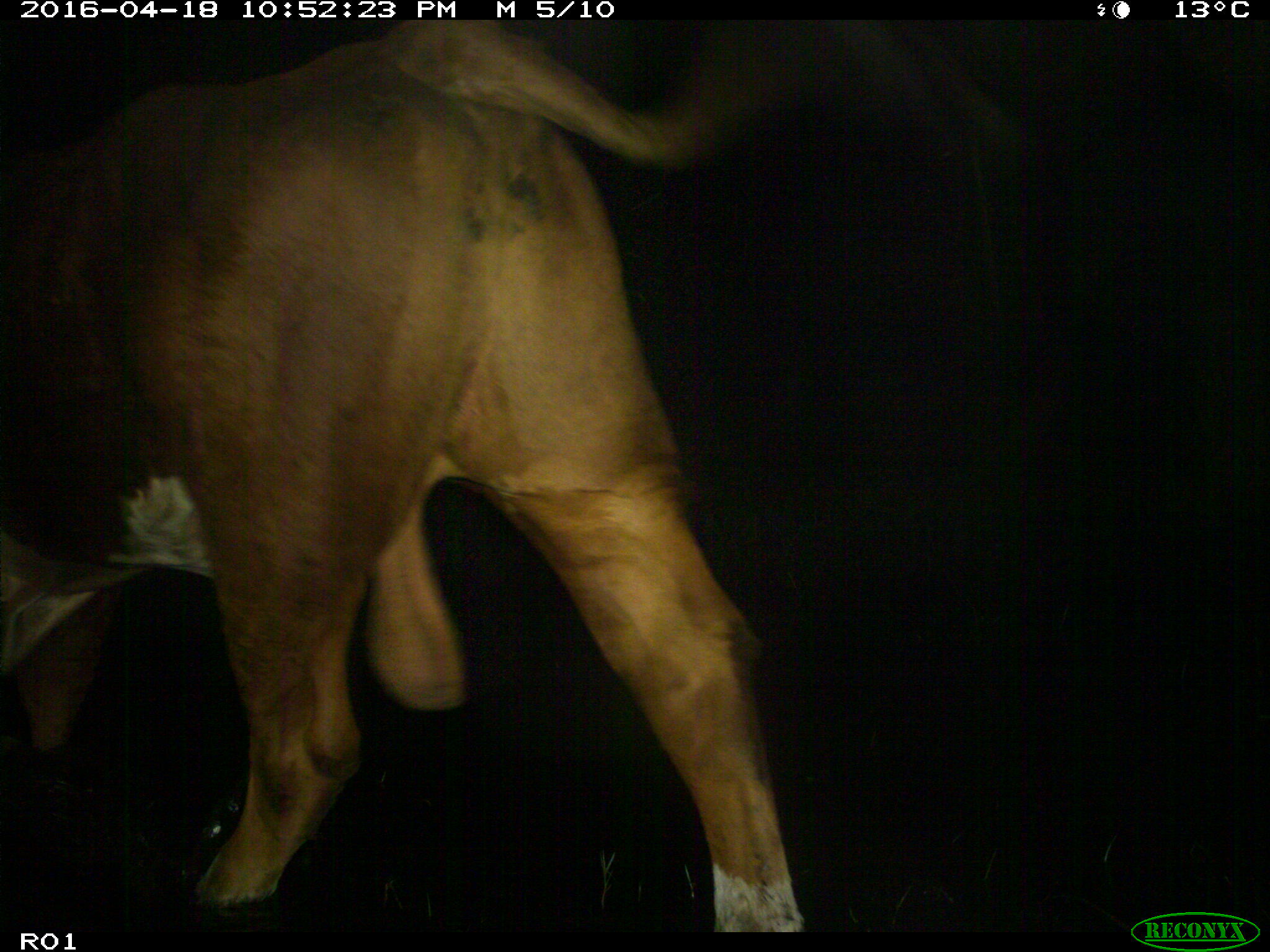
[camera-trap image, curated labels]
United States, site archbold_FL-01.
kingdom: Animalia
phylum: Chordata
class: Mammalia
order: Artiodactyla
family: Bovidae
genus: Bos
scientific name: Bos taurus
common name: domestic cow